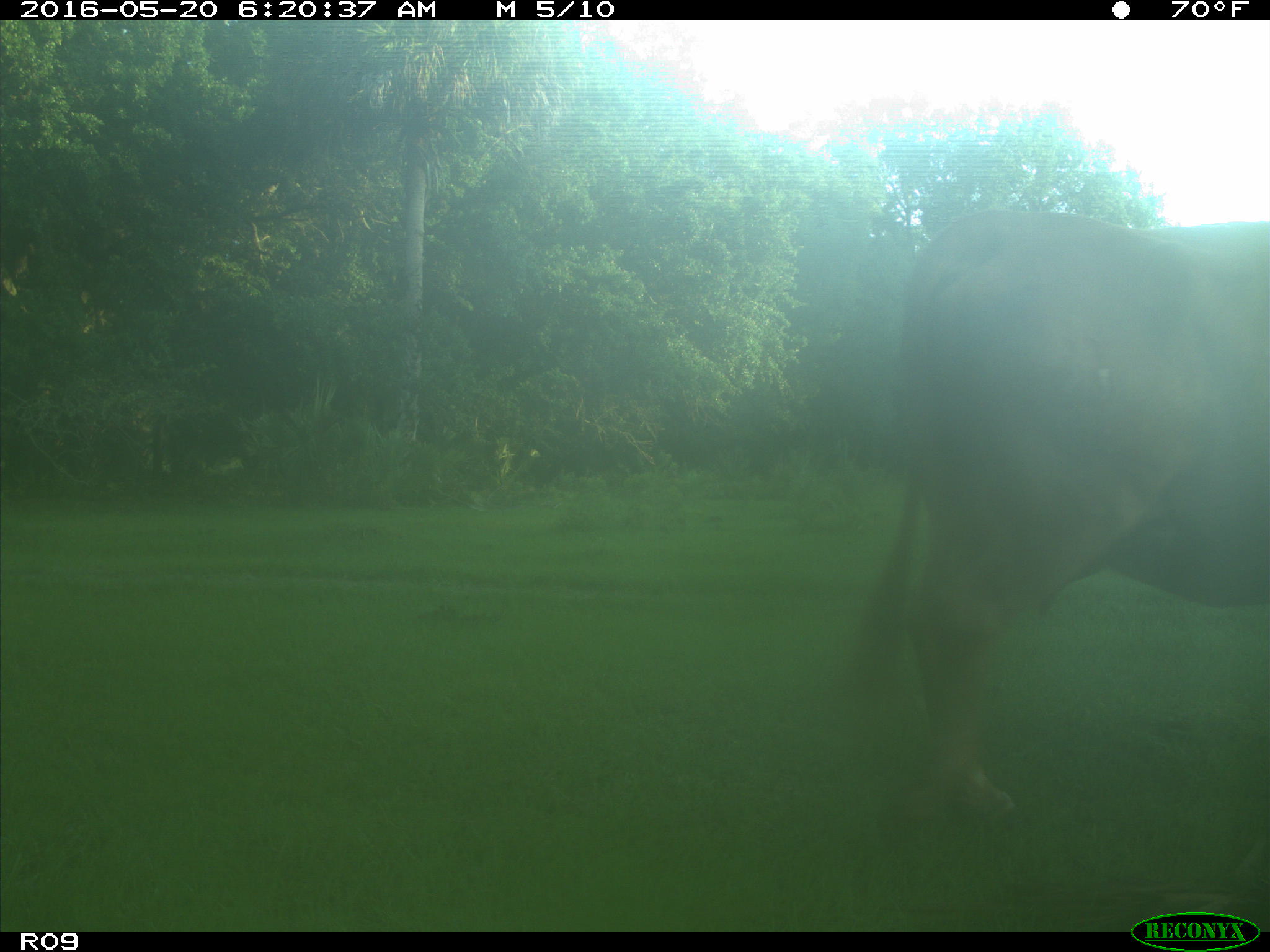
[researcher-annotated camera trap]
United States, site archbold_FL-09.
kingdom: Animalia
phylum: Chordata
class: Mammalia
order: Artiodactyla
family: Bovidae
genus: Bos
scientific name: Bos taurus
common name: domestic cow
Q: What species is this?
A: Bos taurus (domestic cow).